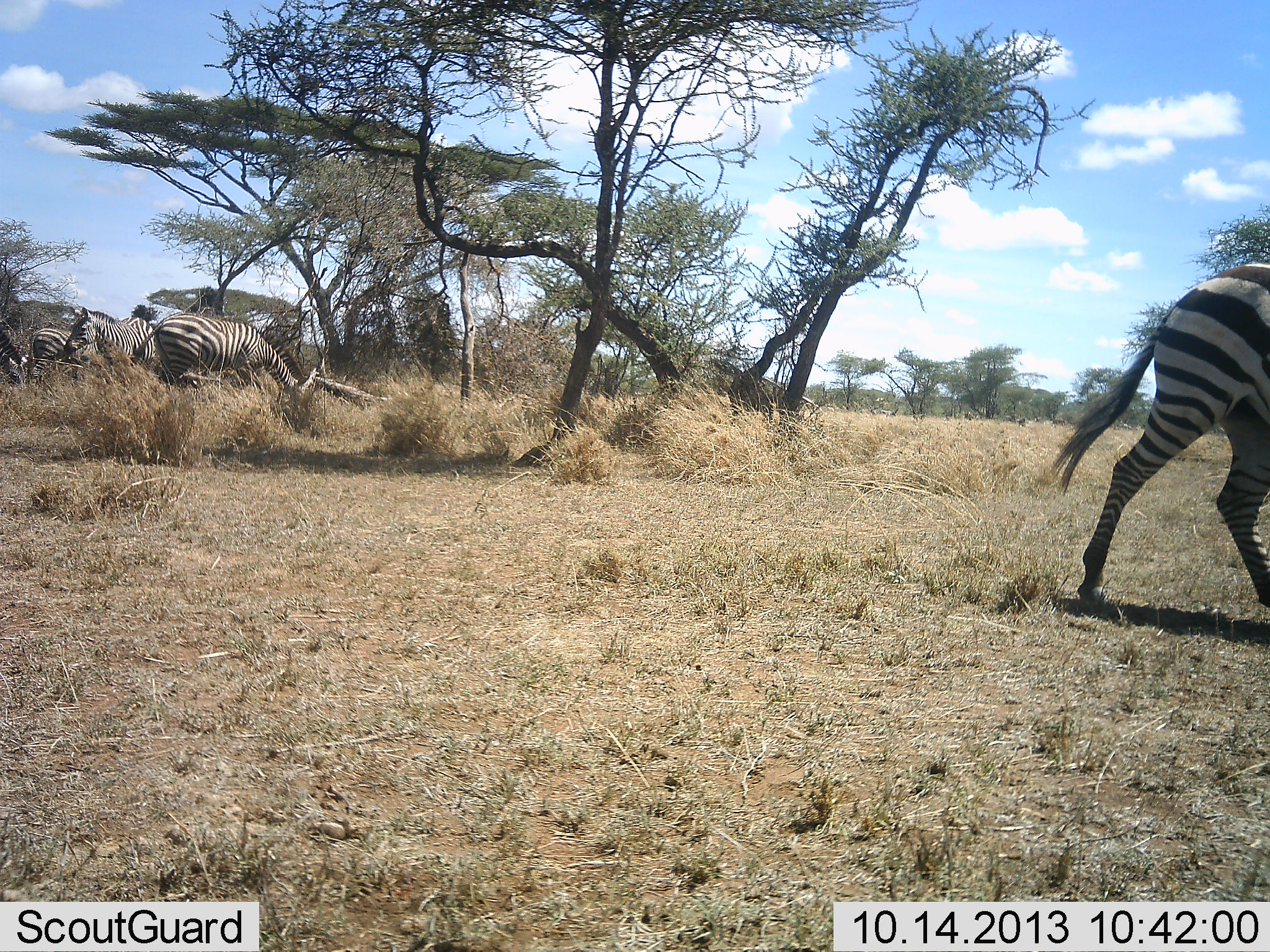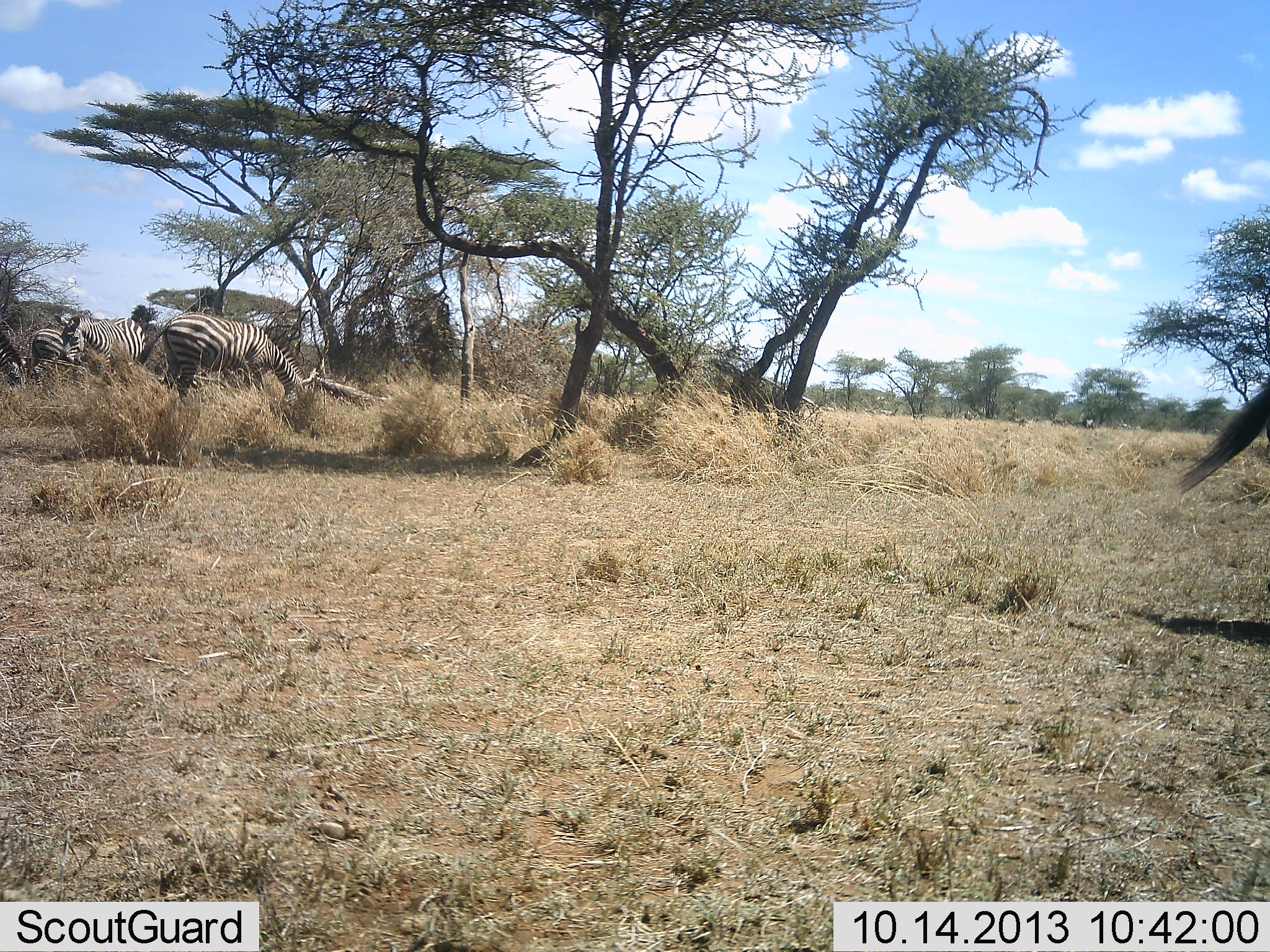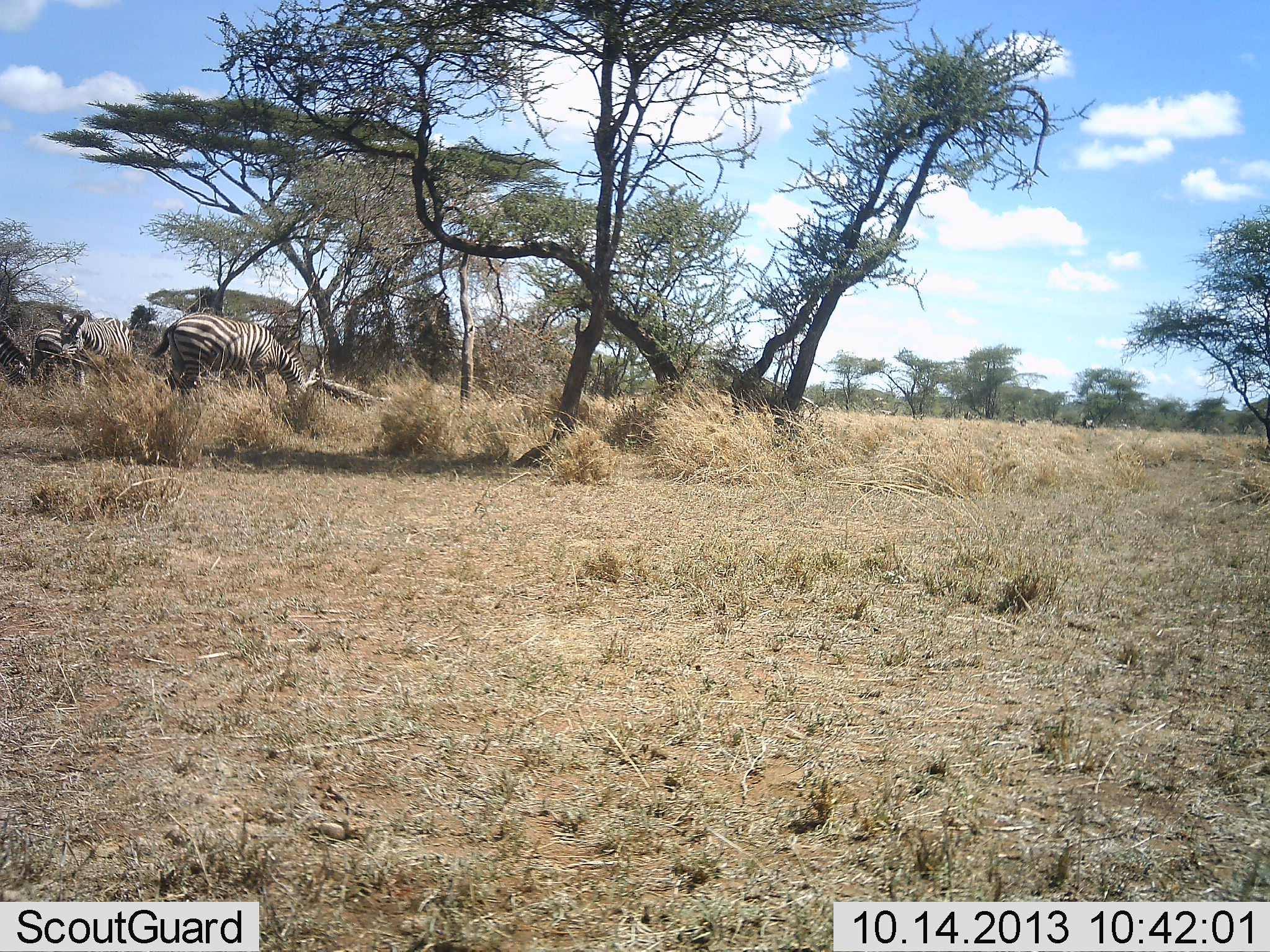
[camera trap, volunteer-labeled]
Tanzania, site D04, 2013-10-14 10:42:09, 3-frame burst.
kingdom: Animalia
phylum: Chordata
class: Mammalia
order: Perissodactyla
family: Equidae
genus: Equus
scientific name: Equus quagga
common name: plains zebra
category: zebra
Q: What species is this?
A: Zebra (plains zebra) (Equus quagga).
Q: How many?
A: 5.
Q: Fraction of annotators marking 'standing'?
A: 60%.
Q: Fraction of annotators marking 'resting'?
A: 0%.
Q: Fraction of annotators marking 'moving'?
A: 60%.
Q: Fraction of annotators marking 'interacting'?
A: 0%.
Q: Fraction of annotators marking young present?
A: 0%.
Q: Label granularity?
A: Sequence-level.